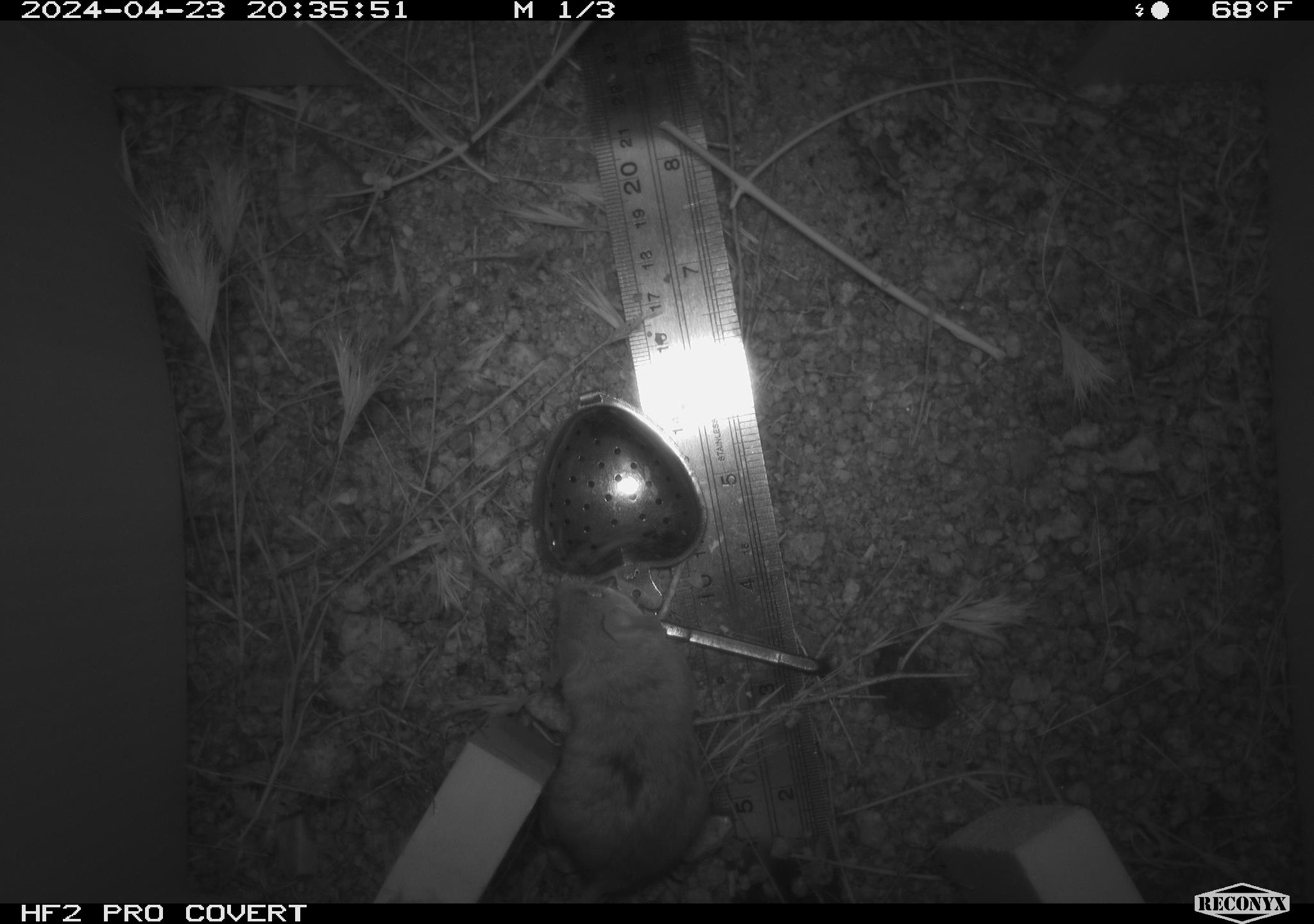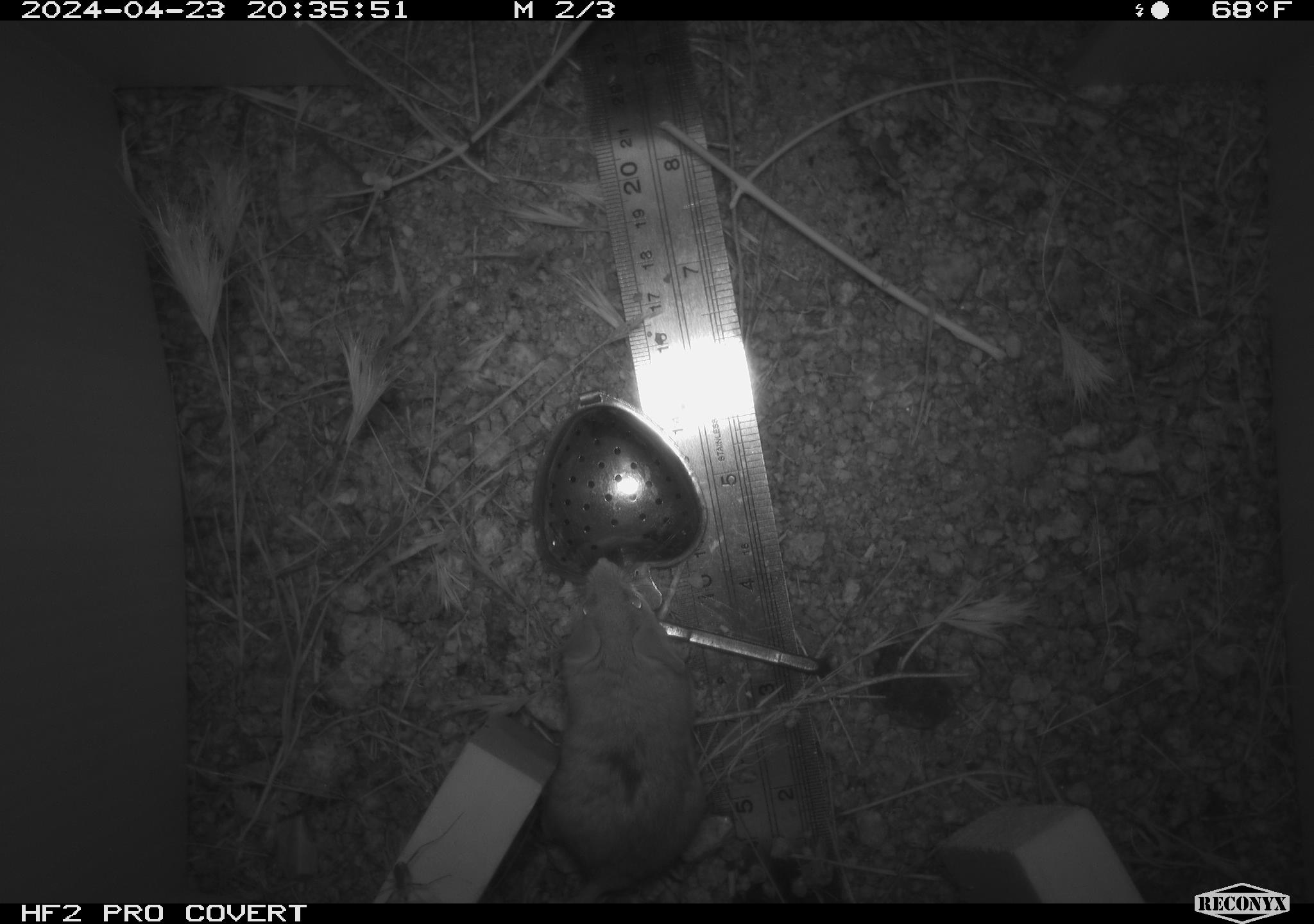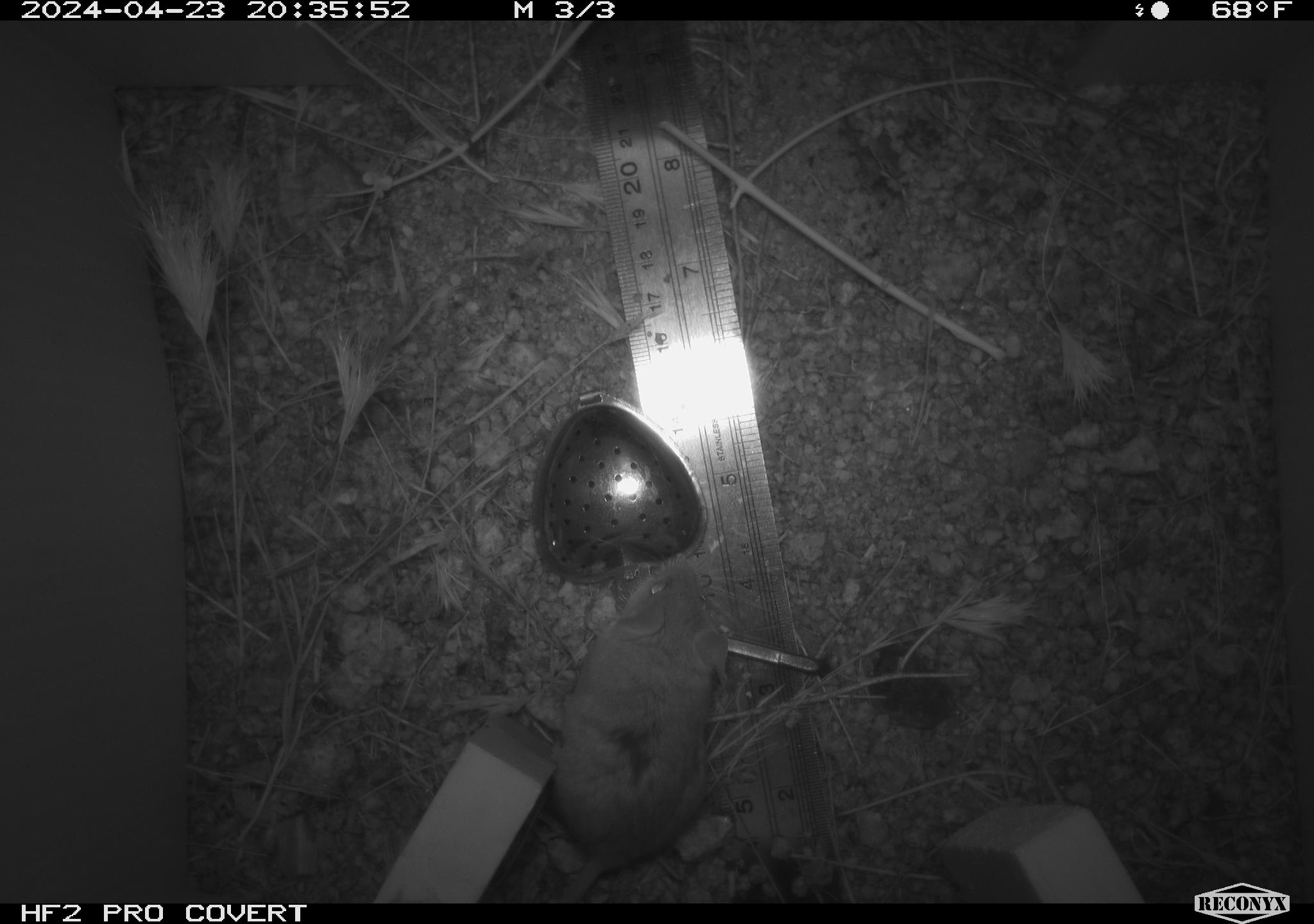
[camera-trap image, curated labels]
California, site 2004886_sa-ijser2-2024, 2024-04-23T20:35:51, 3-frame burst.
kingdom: Animalia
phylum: Chordata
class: Mammalia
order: Rodentia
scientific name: Rodentia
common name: mouse species